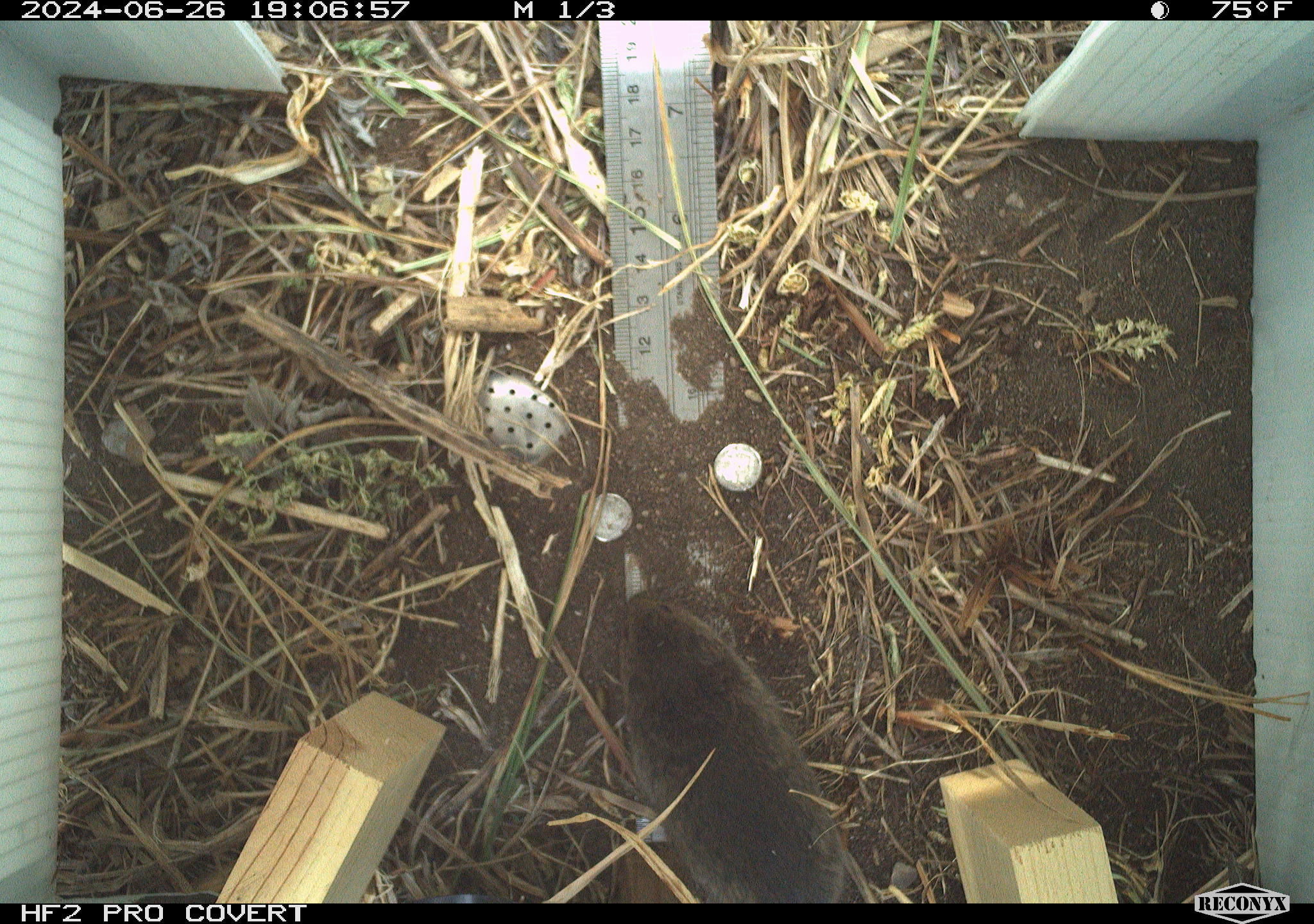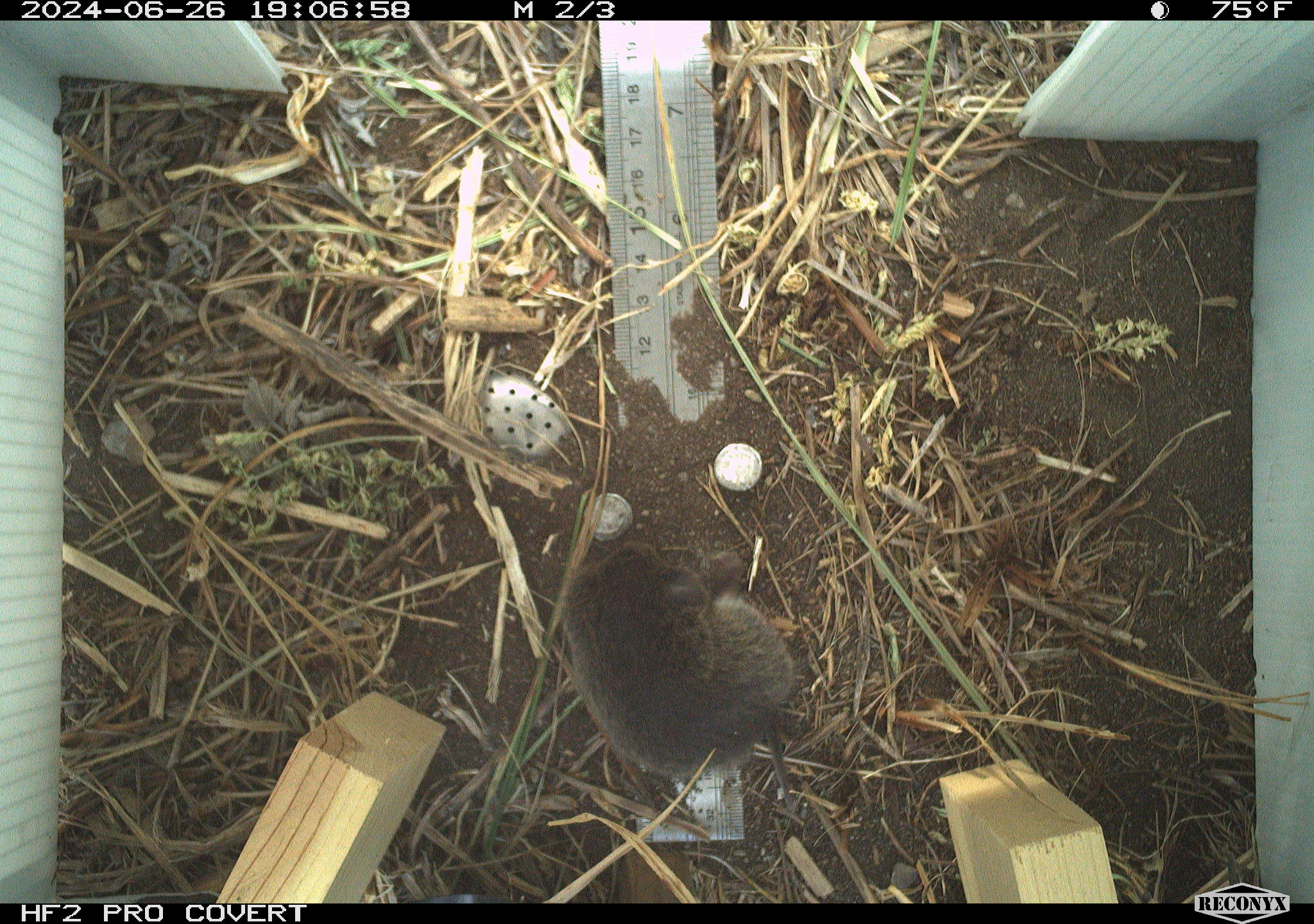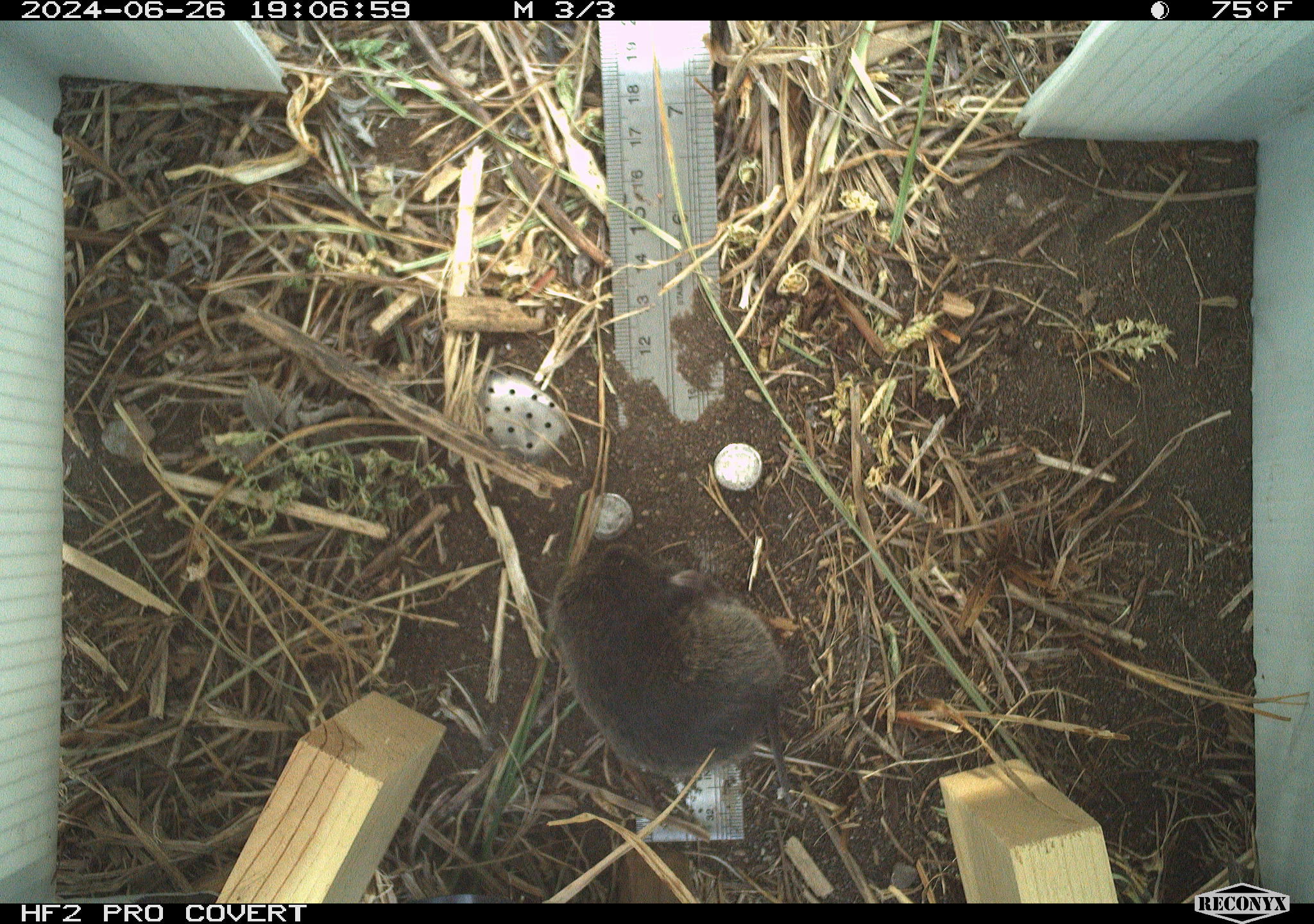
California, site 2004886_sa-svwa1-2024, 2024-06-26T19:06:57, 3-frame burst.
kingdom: Animalia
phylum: Chordata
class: Mammalia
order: Rodentia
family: Cricetidae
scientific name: Arvicolinae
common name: voles, lemmings, and muskrats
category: arvicolinae subfamily